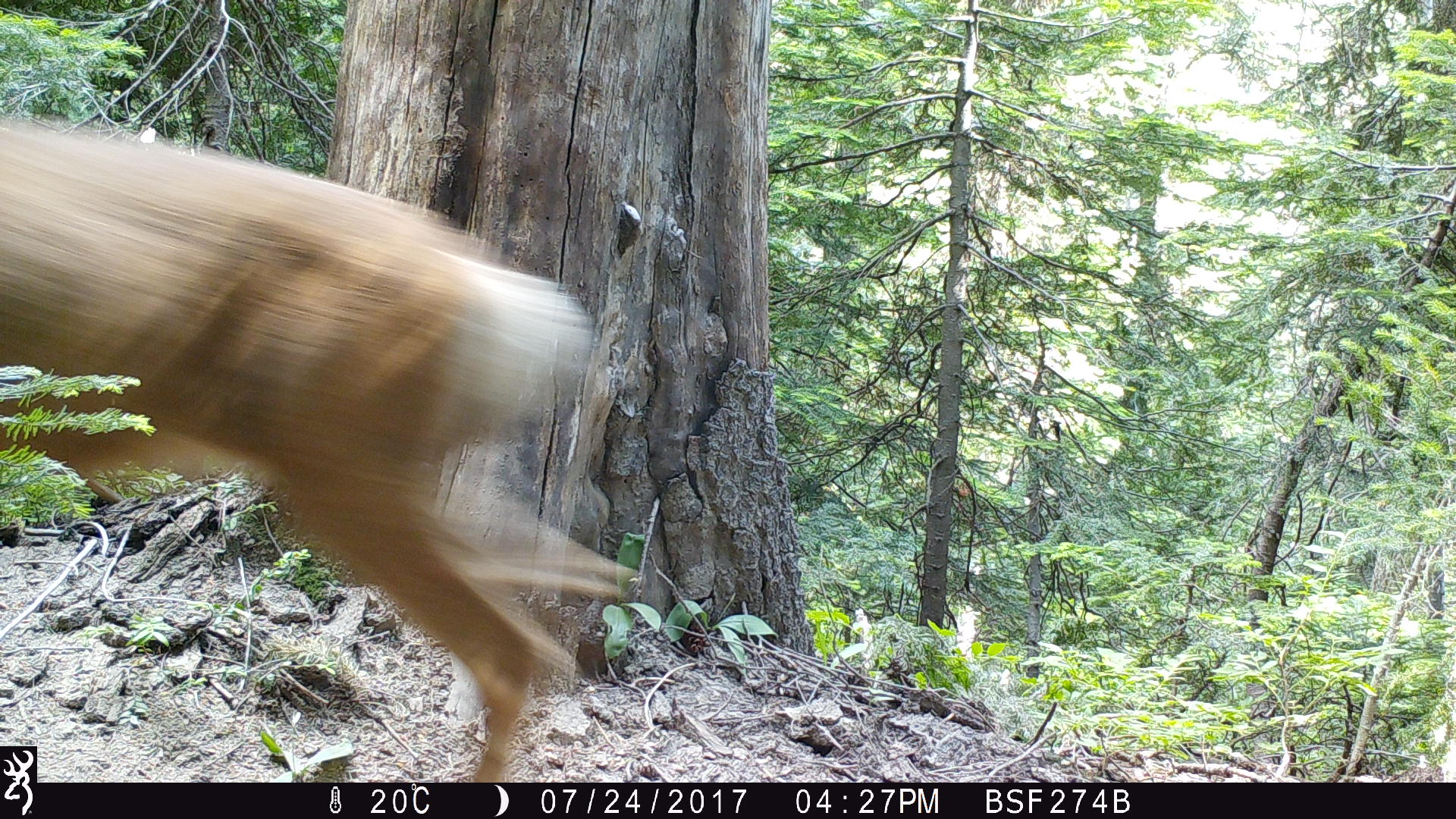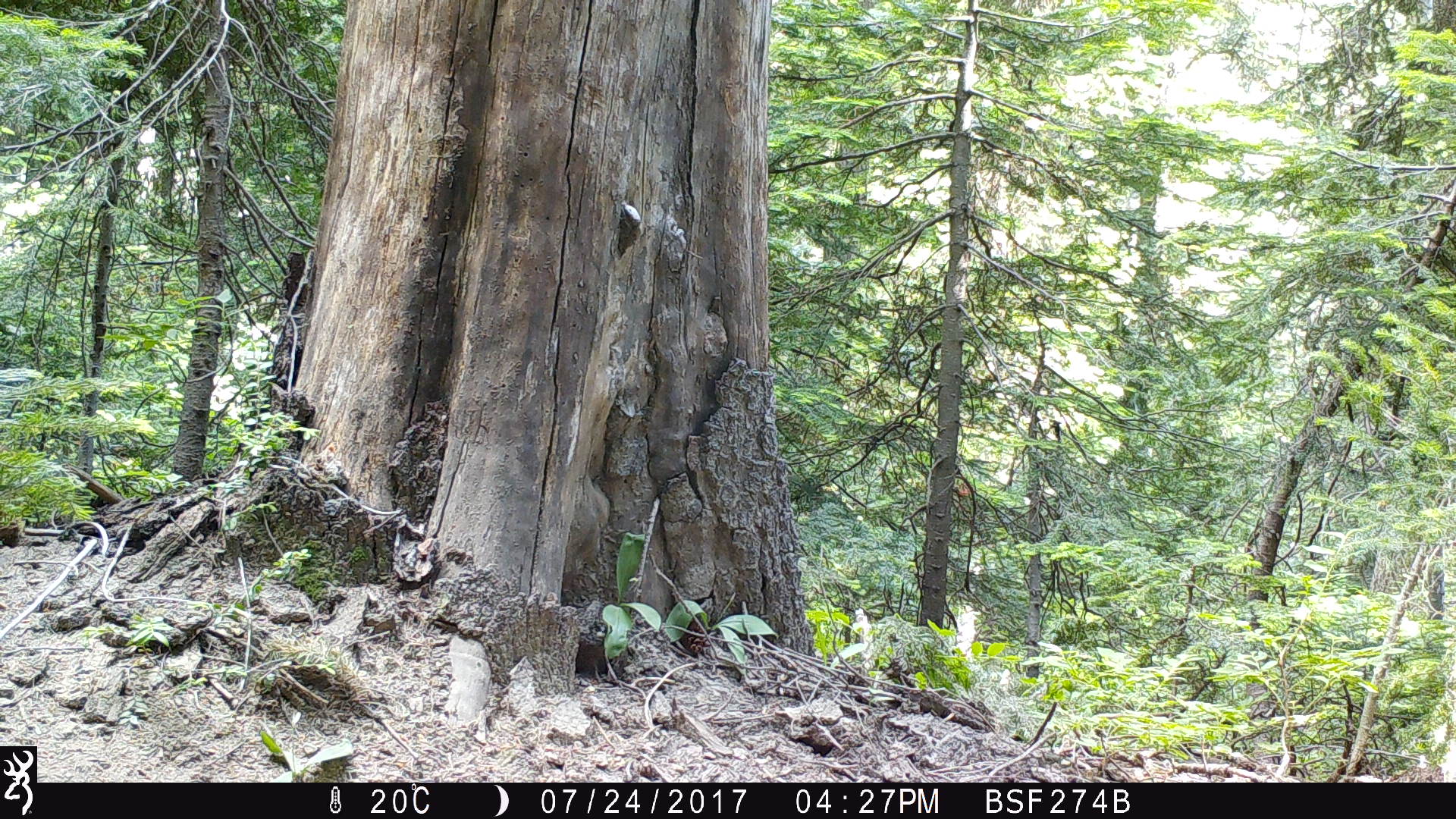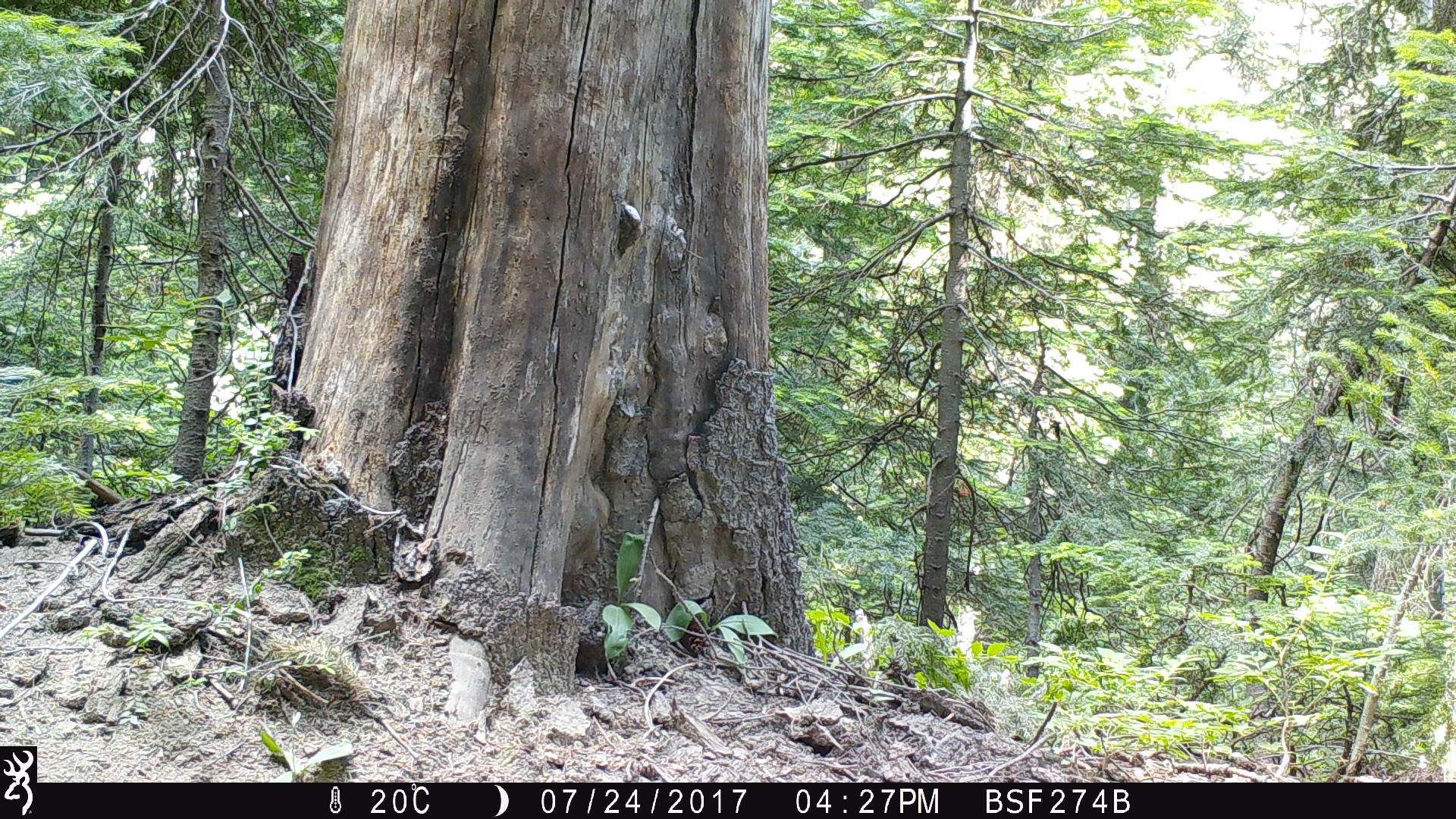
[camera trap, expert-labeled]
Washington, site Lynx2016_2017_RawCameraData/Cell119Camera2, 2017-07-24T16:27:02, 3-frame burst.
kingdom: Animalia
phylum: Chordata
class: Mammalia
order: Artiodactyla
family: Cervidae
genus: Odocoileus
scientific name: Odocoileus hemionus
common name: mule deer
Odocoileus hemionus (mule deer). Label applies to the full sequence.